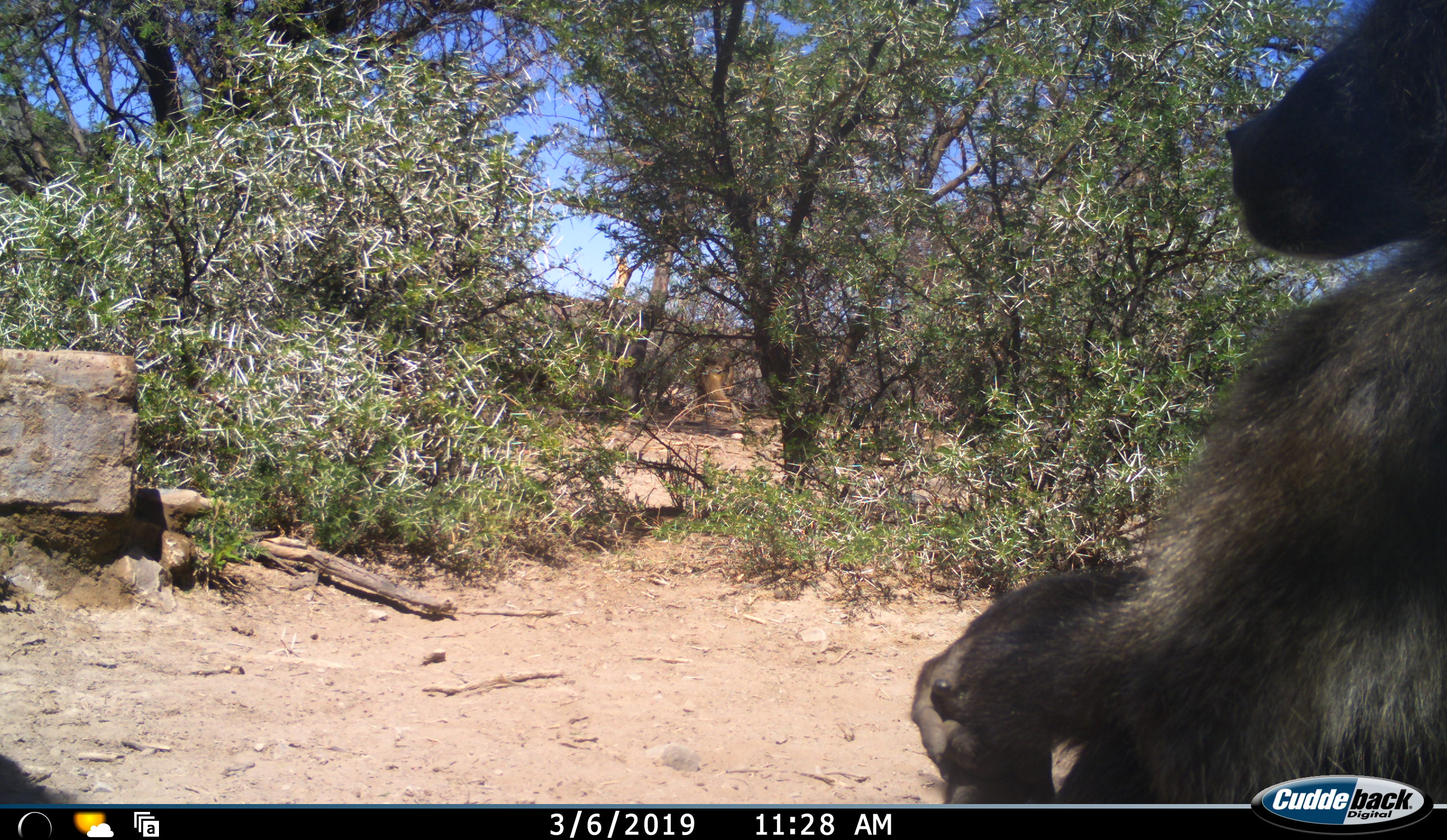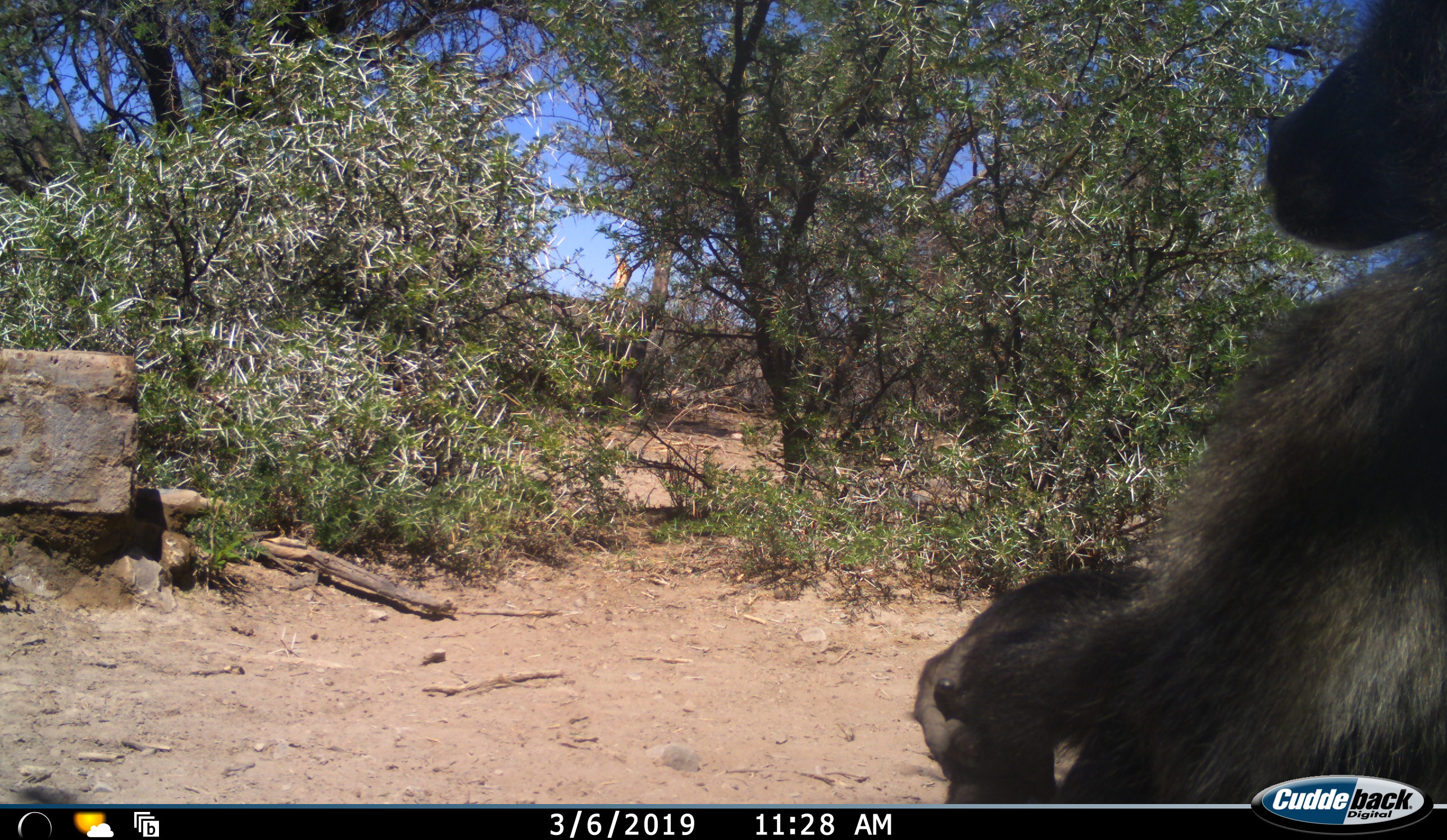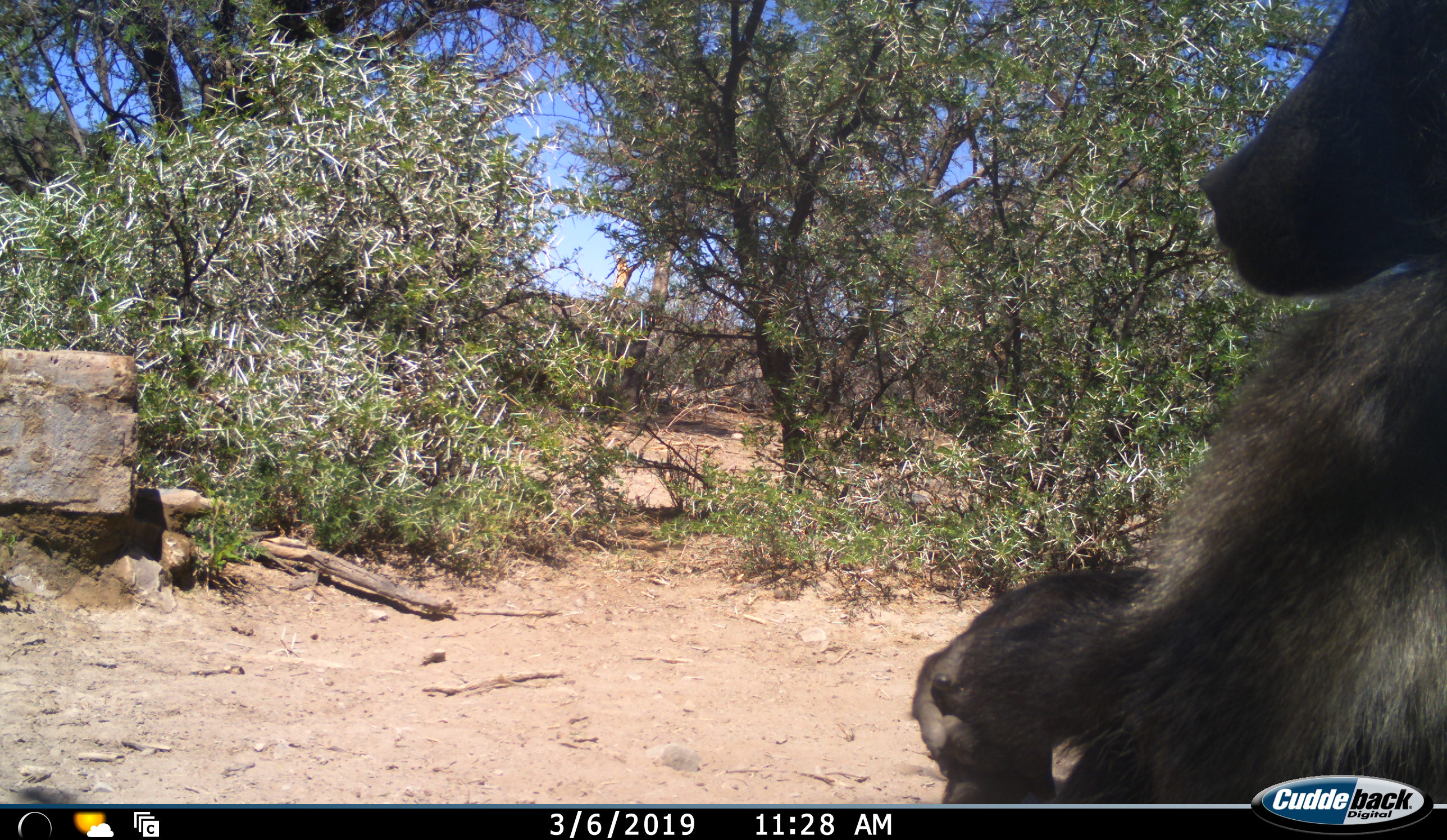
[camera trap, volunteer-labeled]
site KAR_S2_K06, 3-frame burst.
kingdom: Animalia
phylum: Chordata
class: Mammalia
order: Primates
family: Cercopithecidae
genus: Papio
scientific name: Papio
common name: baboon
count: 1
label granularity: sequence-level